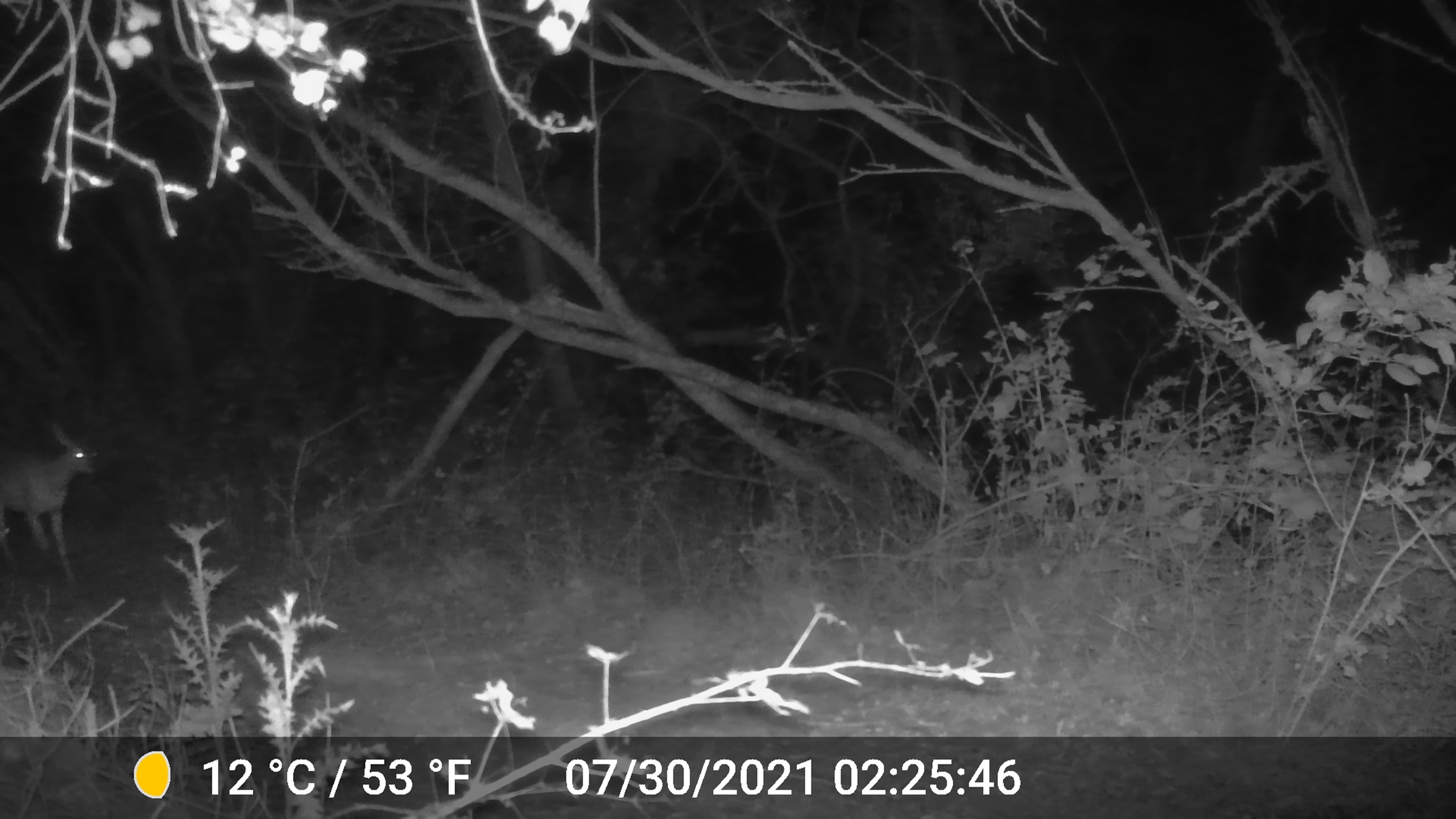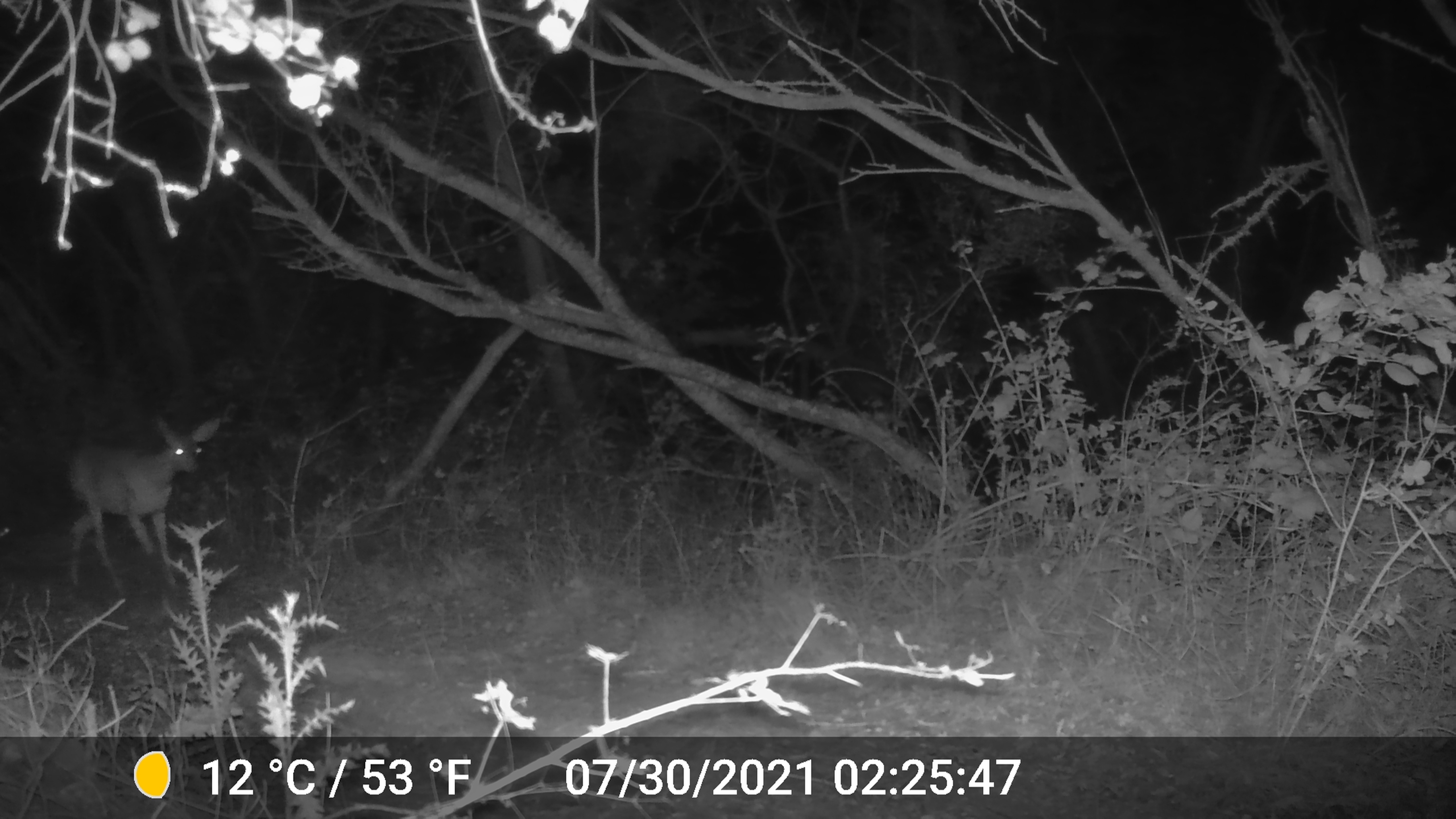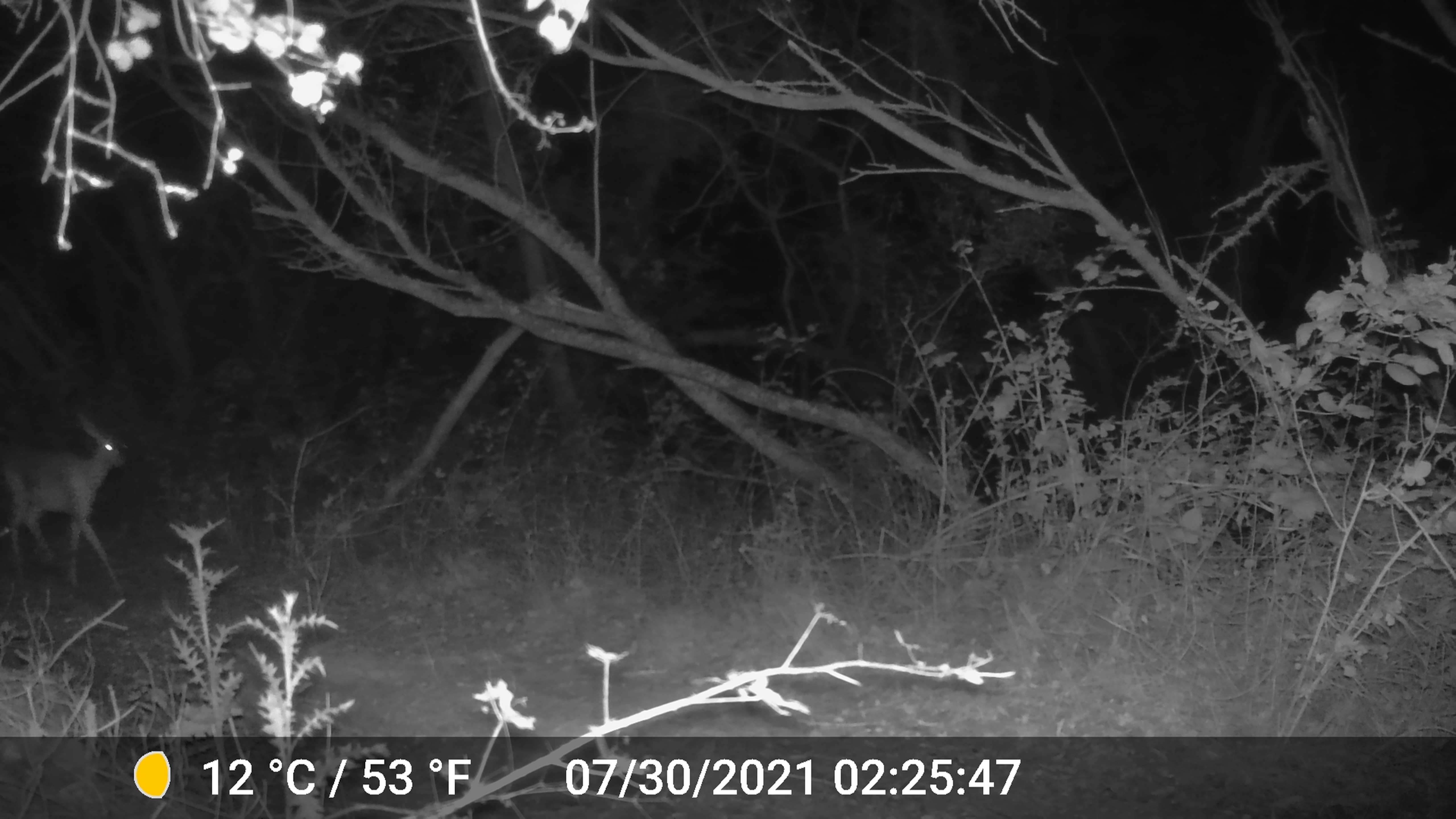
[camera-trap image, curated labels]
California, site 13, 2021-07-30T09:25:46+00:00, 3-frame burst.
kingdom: Animalia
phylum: Chordata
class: Mammalia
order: Artiodactyla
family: Cervidae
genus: Odocoileus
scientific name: Odocoileus hemionus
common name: mule deer